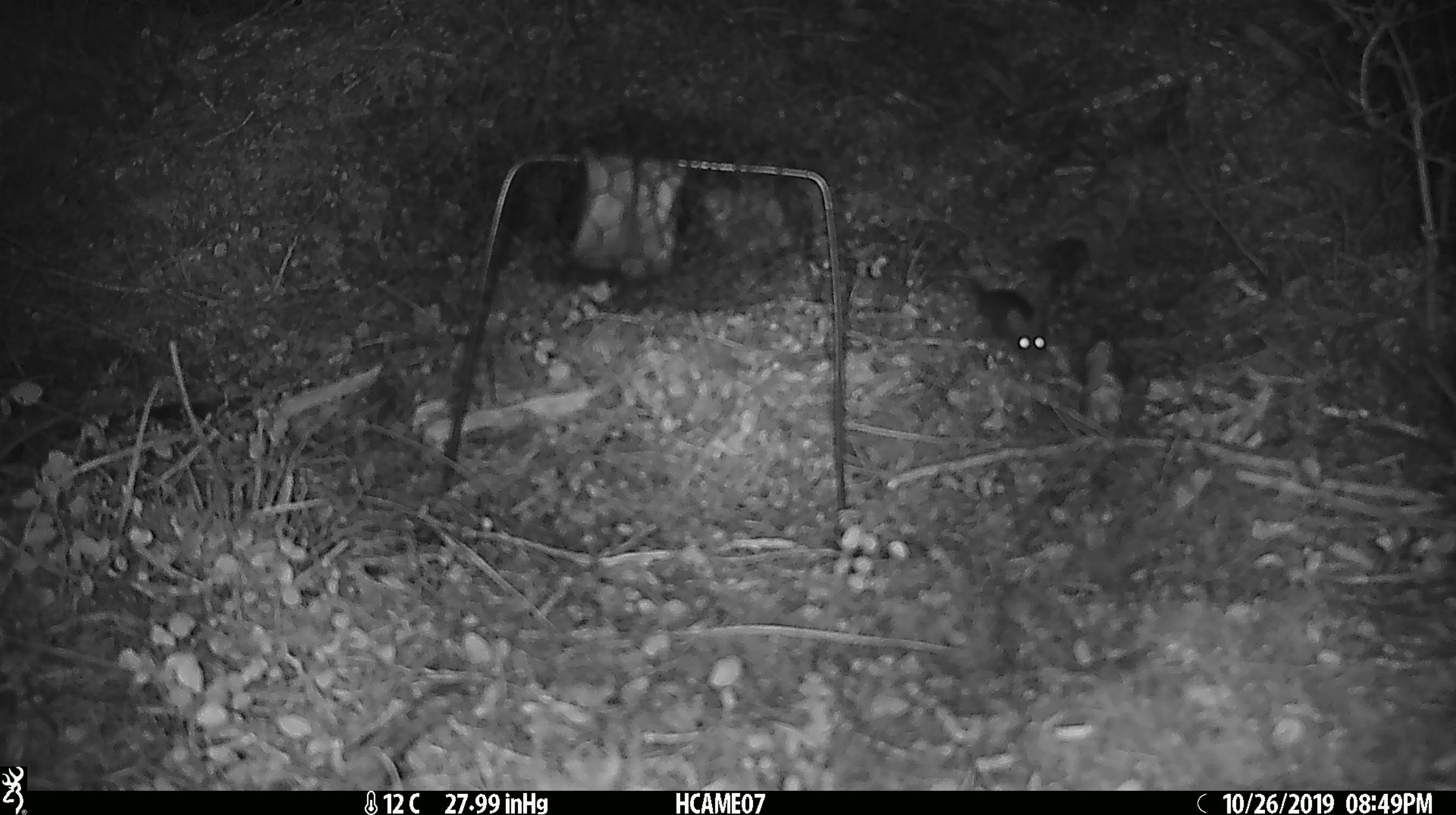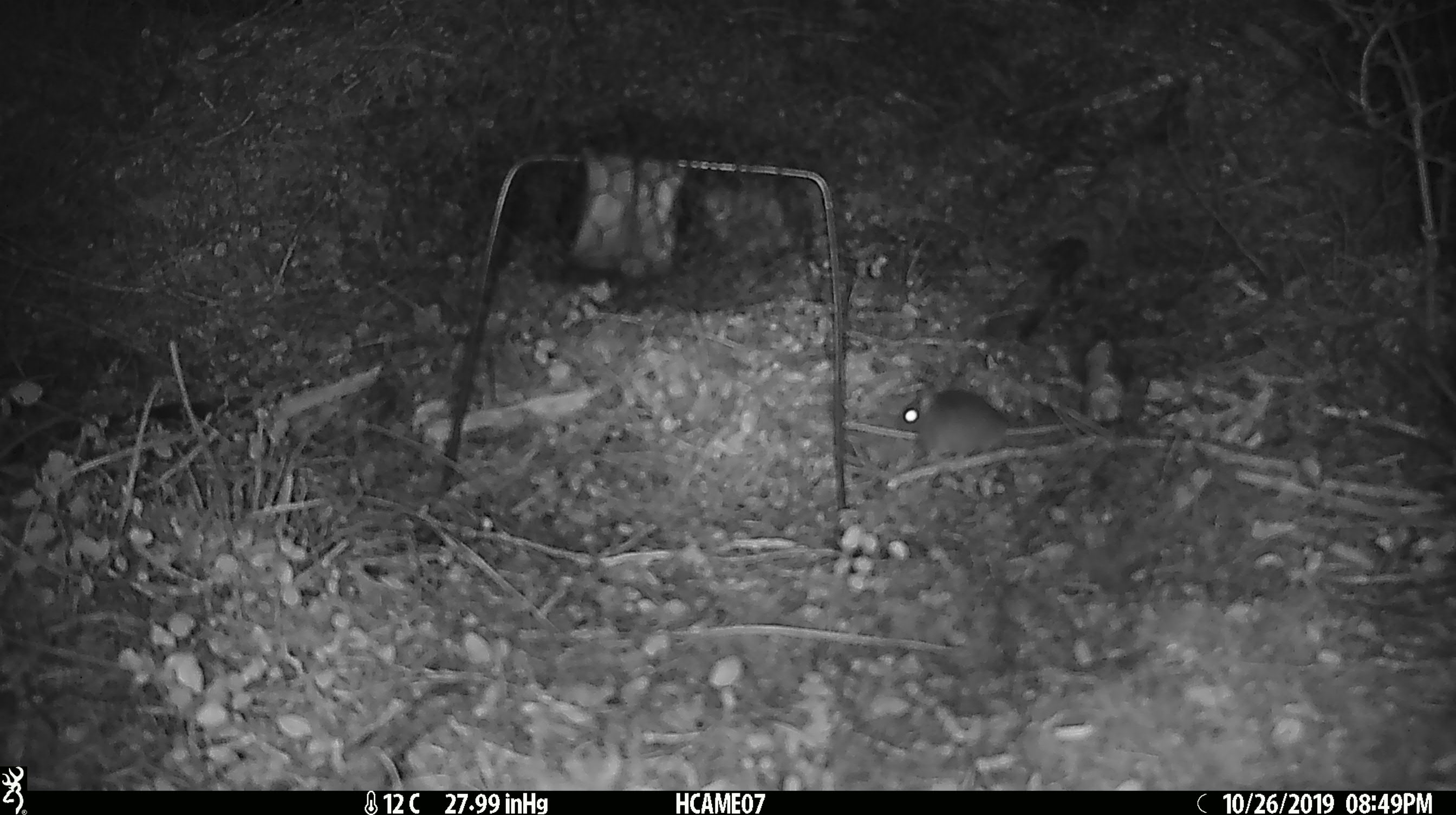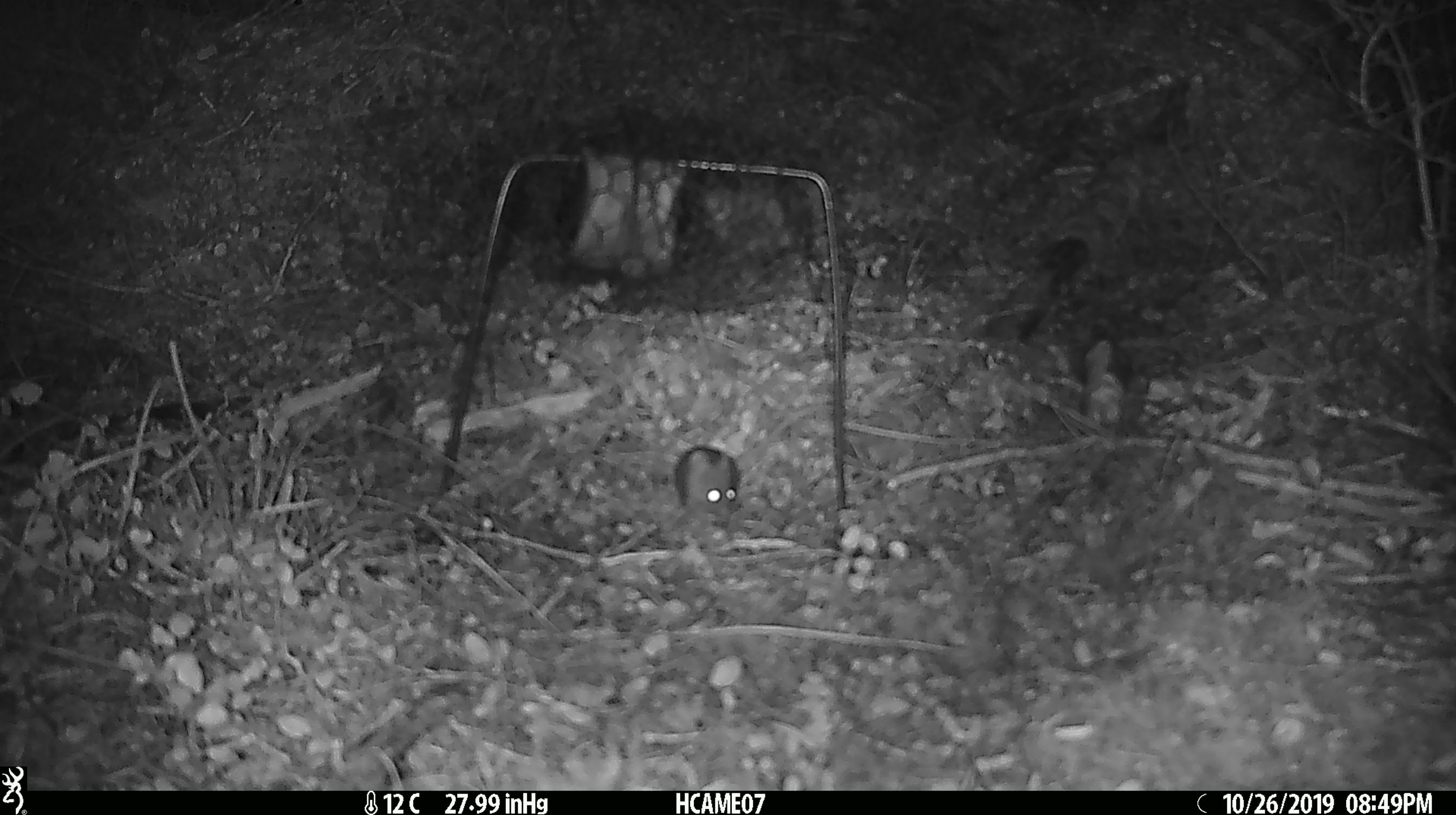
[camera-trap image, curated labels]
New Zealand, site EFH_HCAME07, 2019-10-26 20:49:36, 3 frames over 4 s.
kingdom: Animalia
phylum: Chordata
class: Mammalia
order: Rodentia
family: Muridae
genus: Mus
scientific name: Mus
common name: mouse